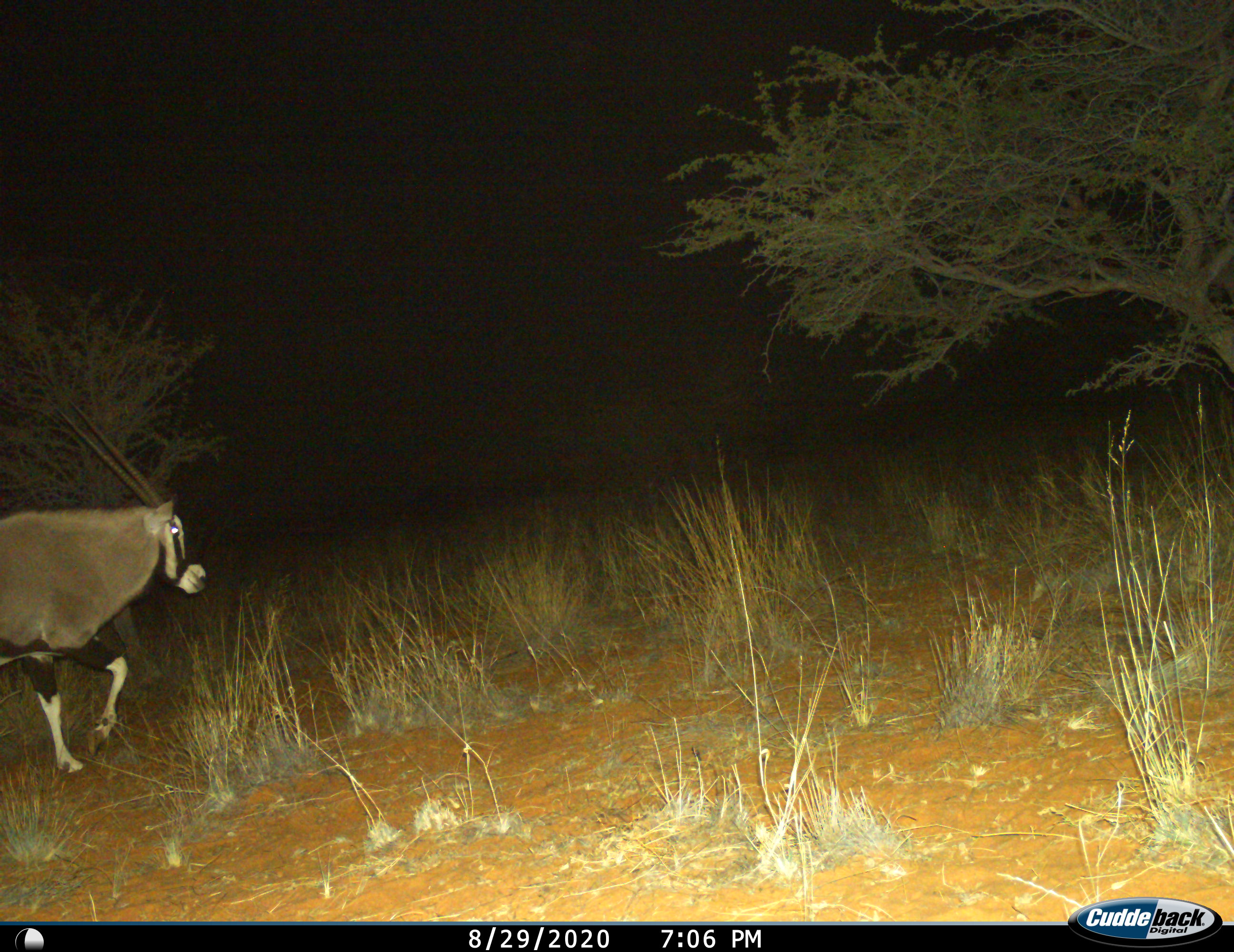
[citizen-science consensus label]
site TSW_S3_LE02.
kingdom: Animalia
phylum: Chordata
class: Mammalia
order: Artiodactyla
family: Bovidae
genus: Oryx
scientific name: Oryx gazella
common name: gemsbok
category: oryx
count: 1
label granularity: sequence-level